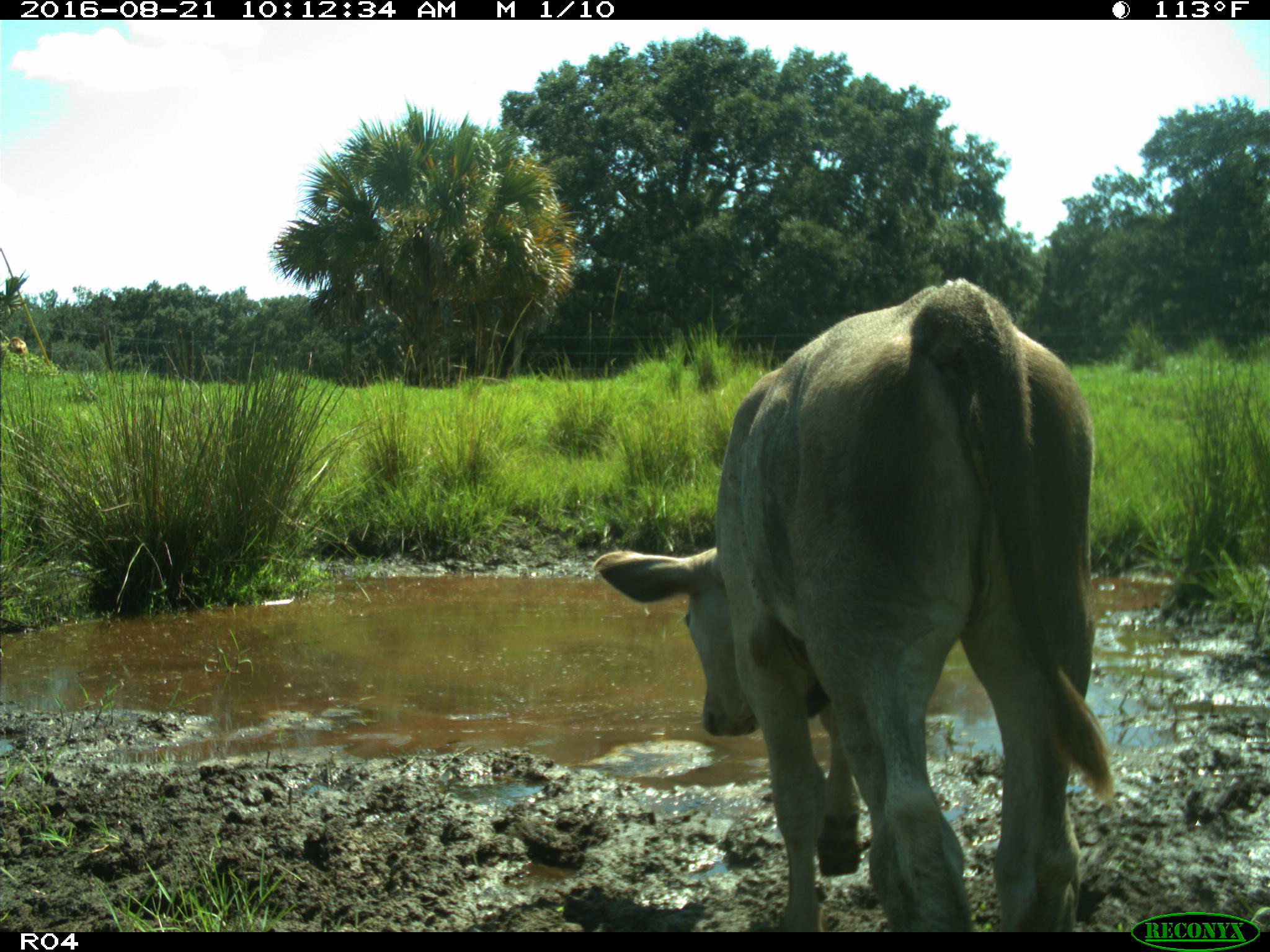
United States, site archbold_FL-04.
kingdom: Animalia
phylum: Chordata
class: Mammalia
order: Artiodactyla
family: Bovidae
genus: Bos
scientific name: Bos taurus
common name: domestic cow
Bos taurus (domestic cow).